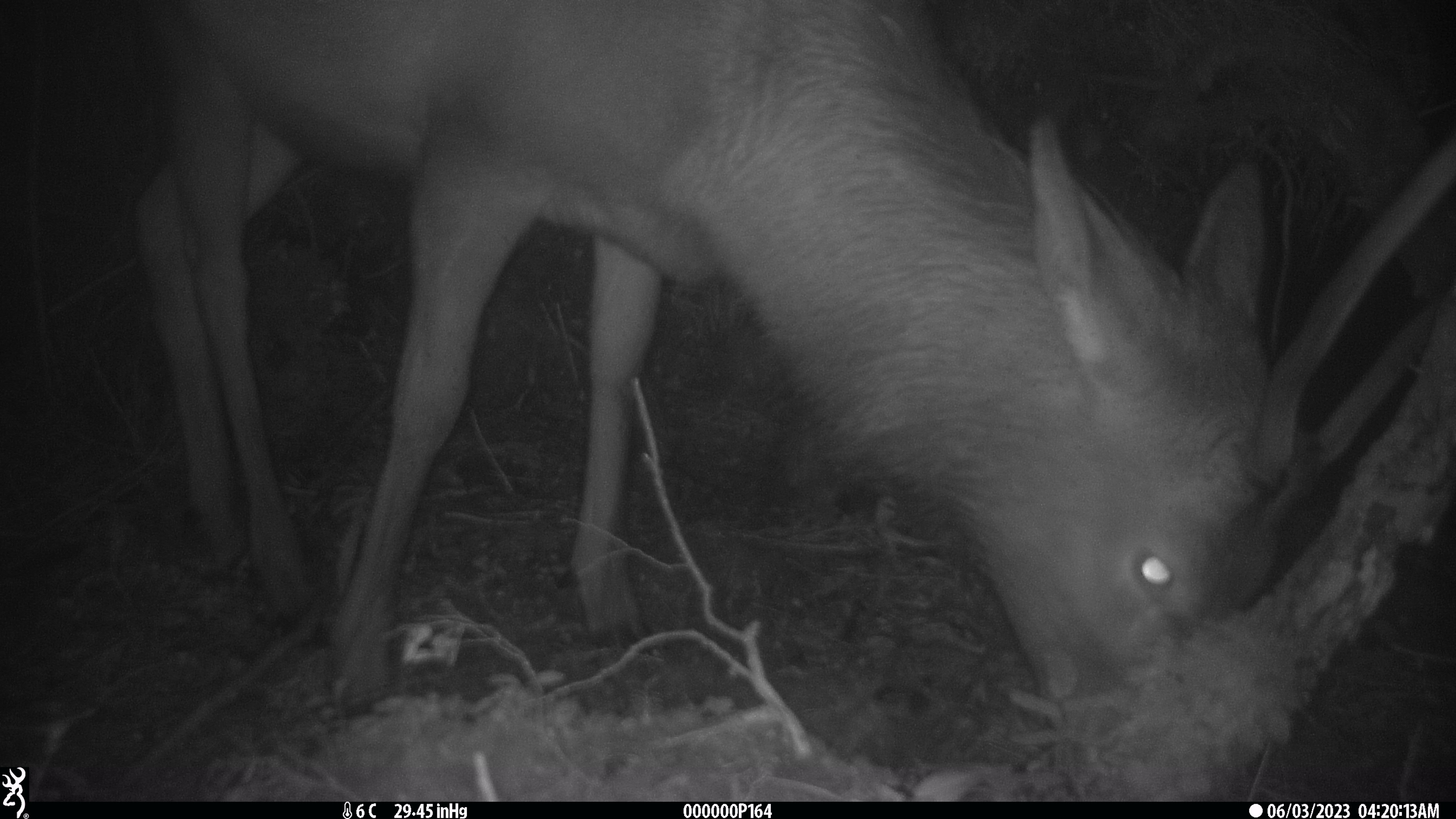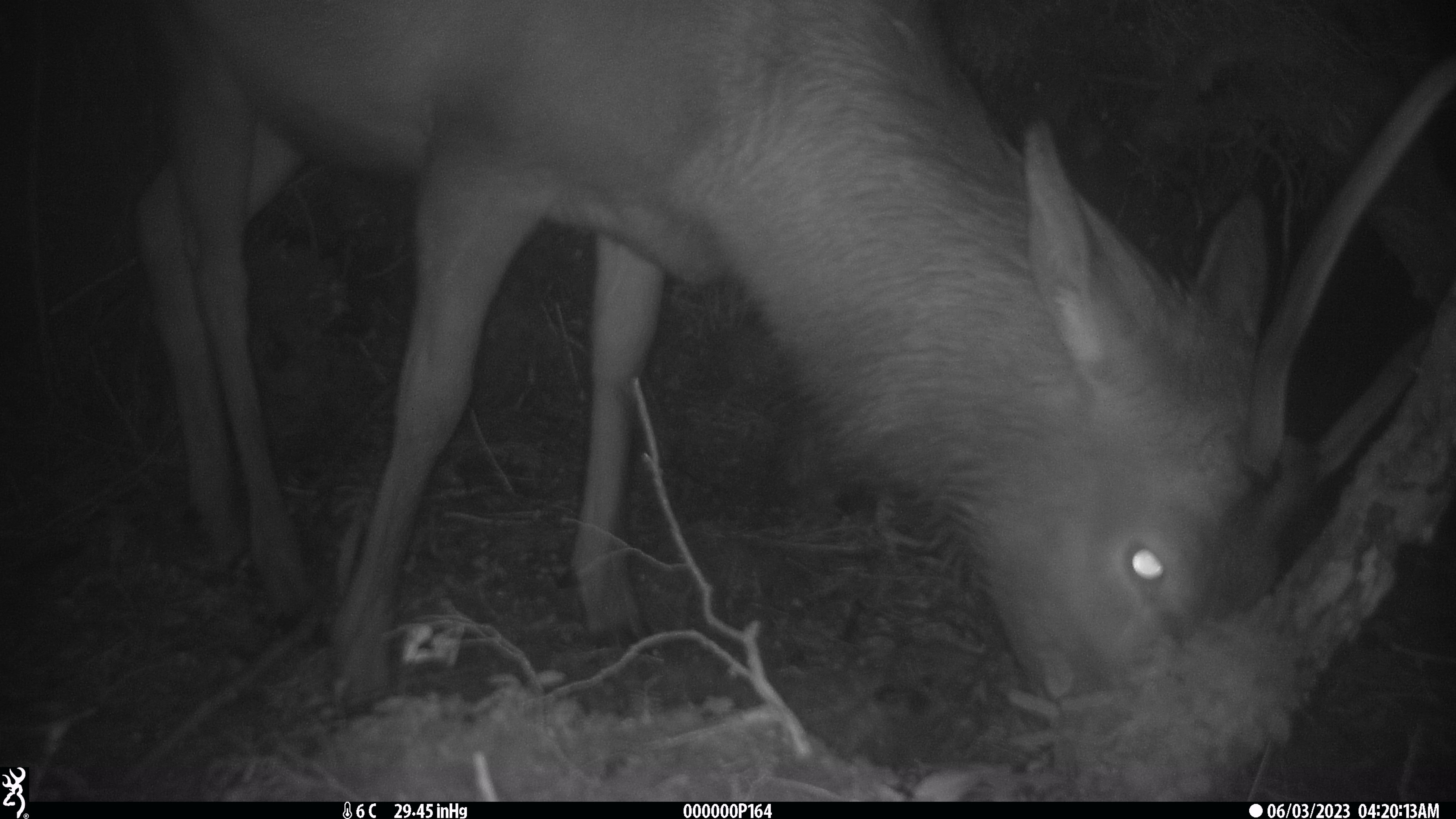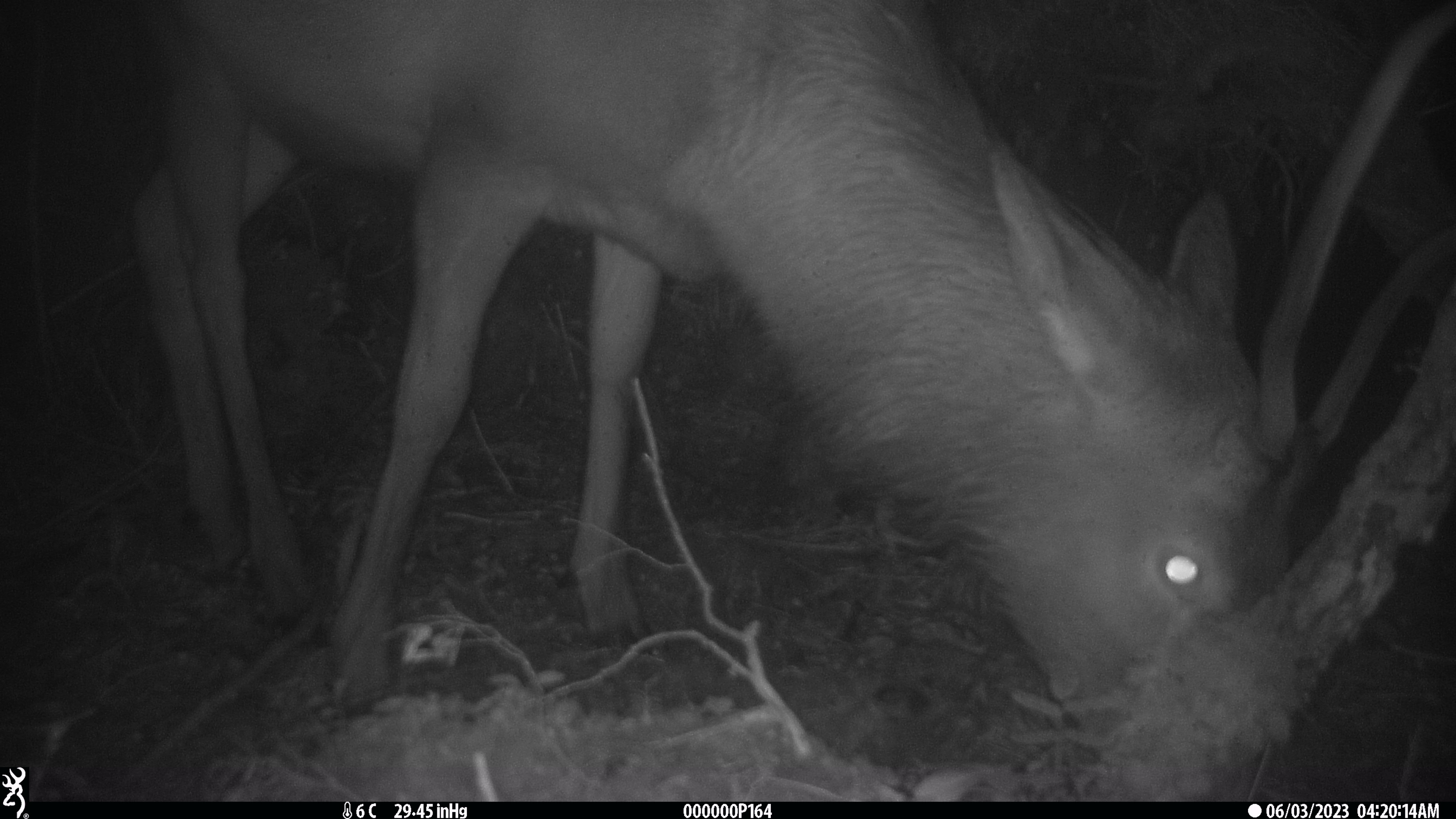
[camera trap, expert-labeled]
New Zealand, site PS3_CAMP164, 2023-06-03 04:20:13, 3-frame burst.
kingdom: Animalia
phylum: Chordata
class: Mammalia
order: Artiodactyla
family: Cervidae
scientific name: Cervidae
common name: deer